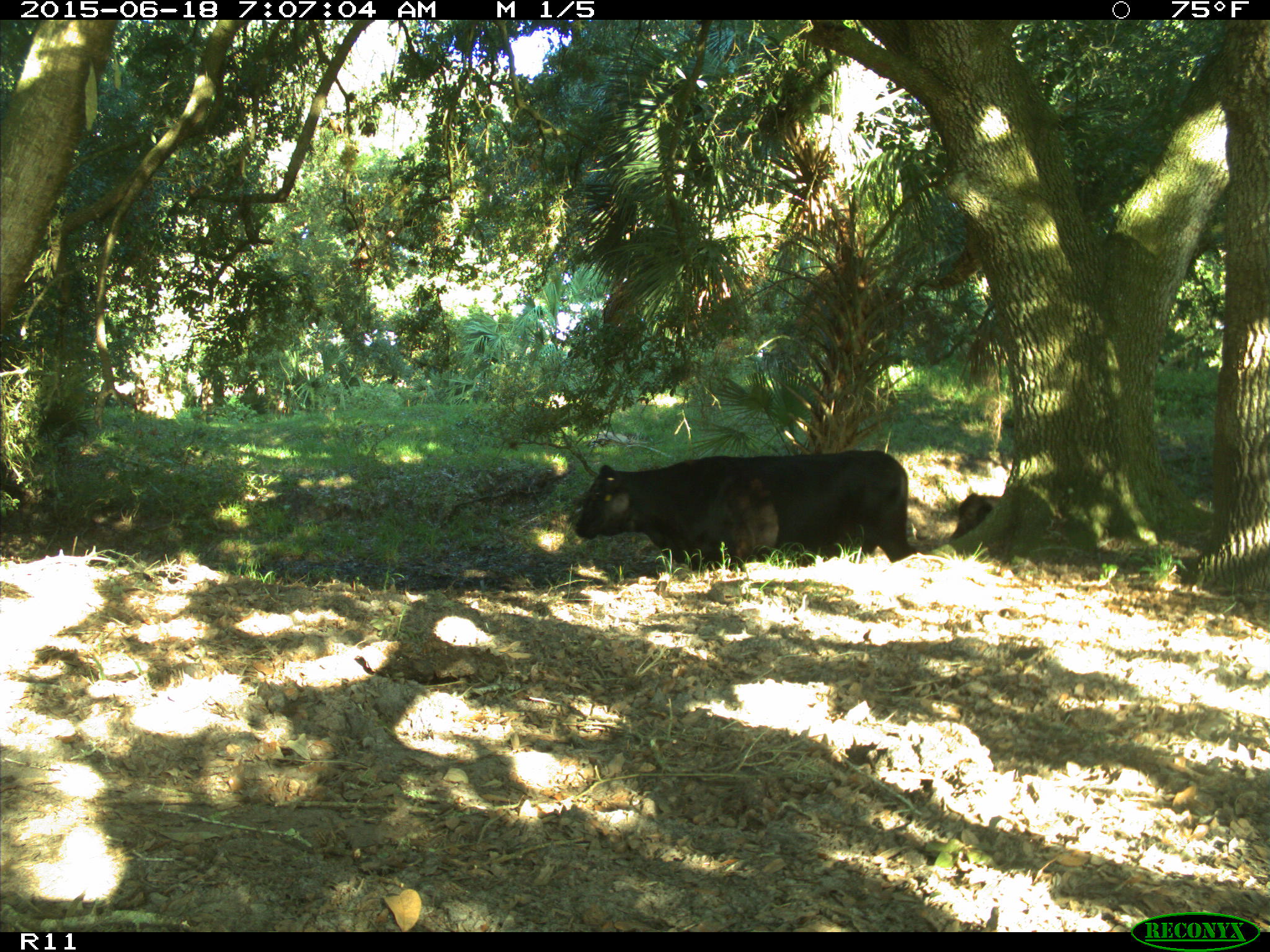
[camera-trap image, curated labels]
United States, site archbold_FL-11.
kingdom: Animalia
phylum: Chordata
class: Mammalia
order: Artiodactyla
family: Bovidae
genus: Bos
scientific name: Bos taurus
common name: domestic cow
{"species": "Bos taurus (domestic cow)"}